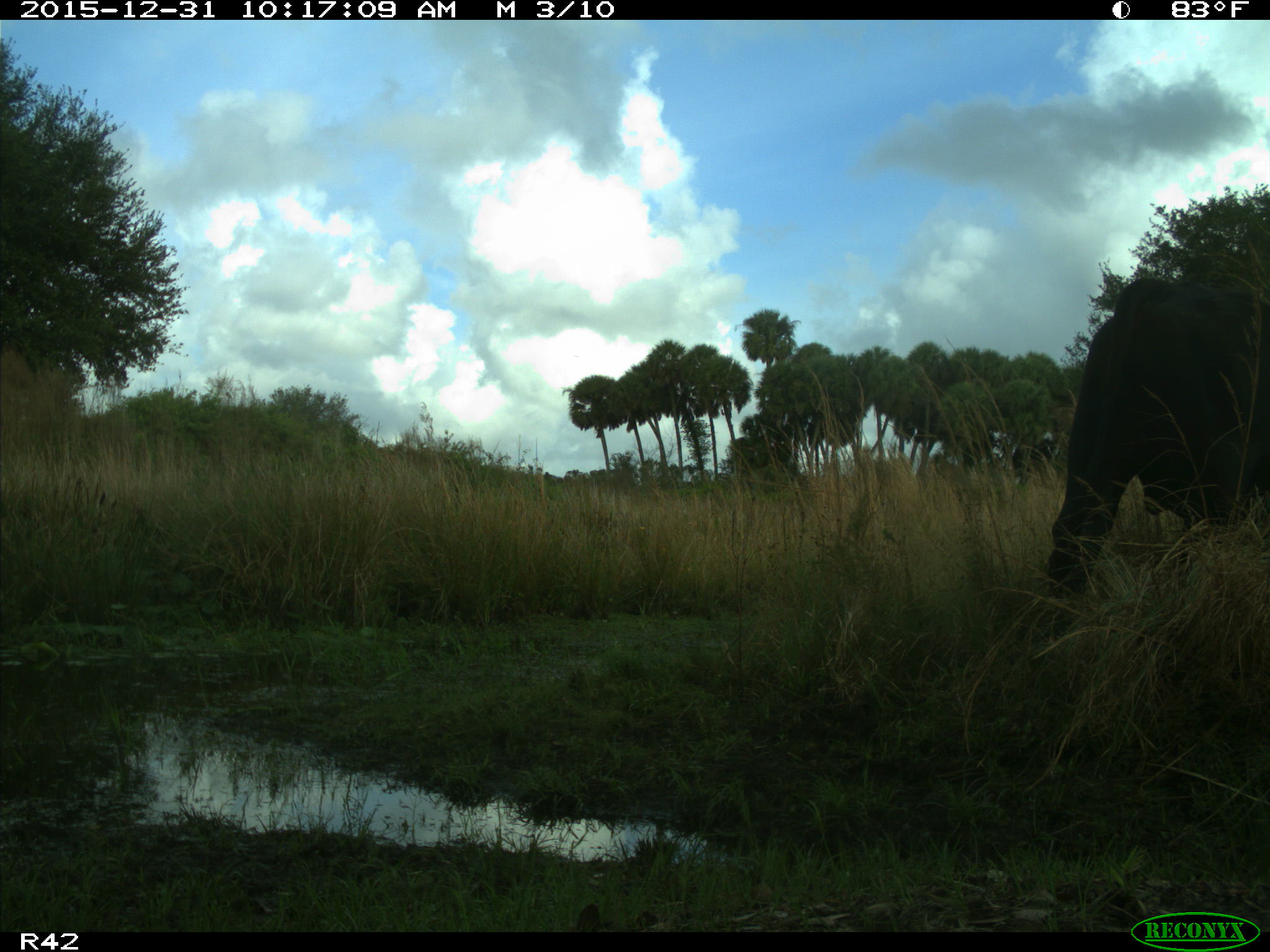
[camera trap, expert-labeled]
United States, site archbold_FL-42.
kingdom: Animalia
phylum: Chordata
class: Mammalia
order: Artiodactyla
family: Bovidae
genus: Bos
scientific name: Bos taurus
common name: domestic cow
Bos taurus (domestic cow).